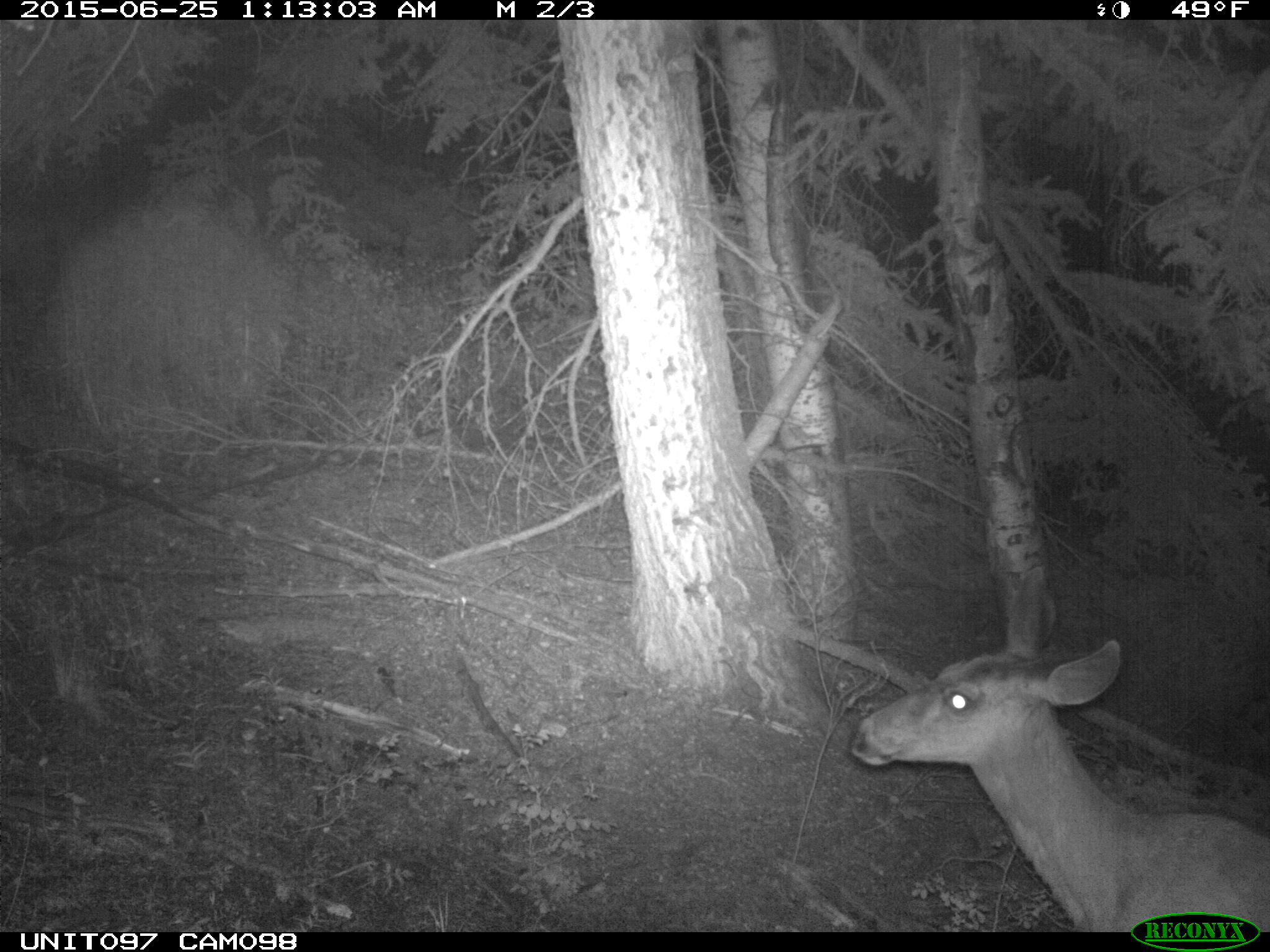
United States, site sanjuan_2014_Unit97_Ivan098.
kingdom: Animalia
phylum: Chordata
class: Mammalia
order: Artiodactyla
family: Cervidae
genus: Odocoileus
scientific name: Odocoileus hemionus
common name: mule deer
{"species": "Odocoileus hemionus (mule deer)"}